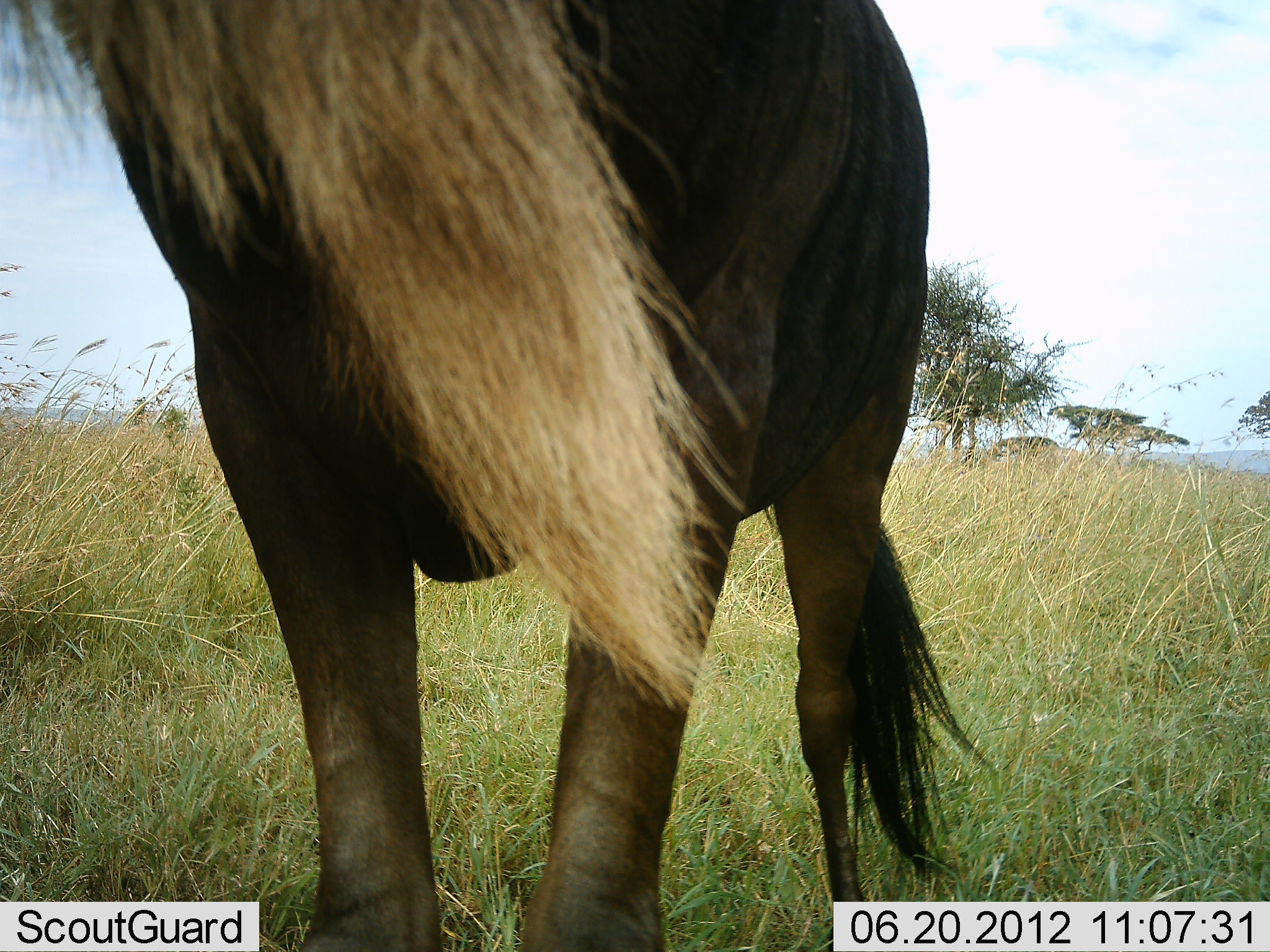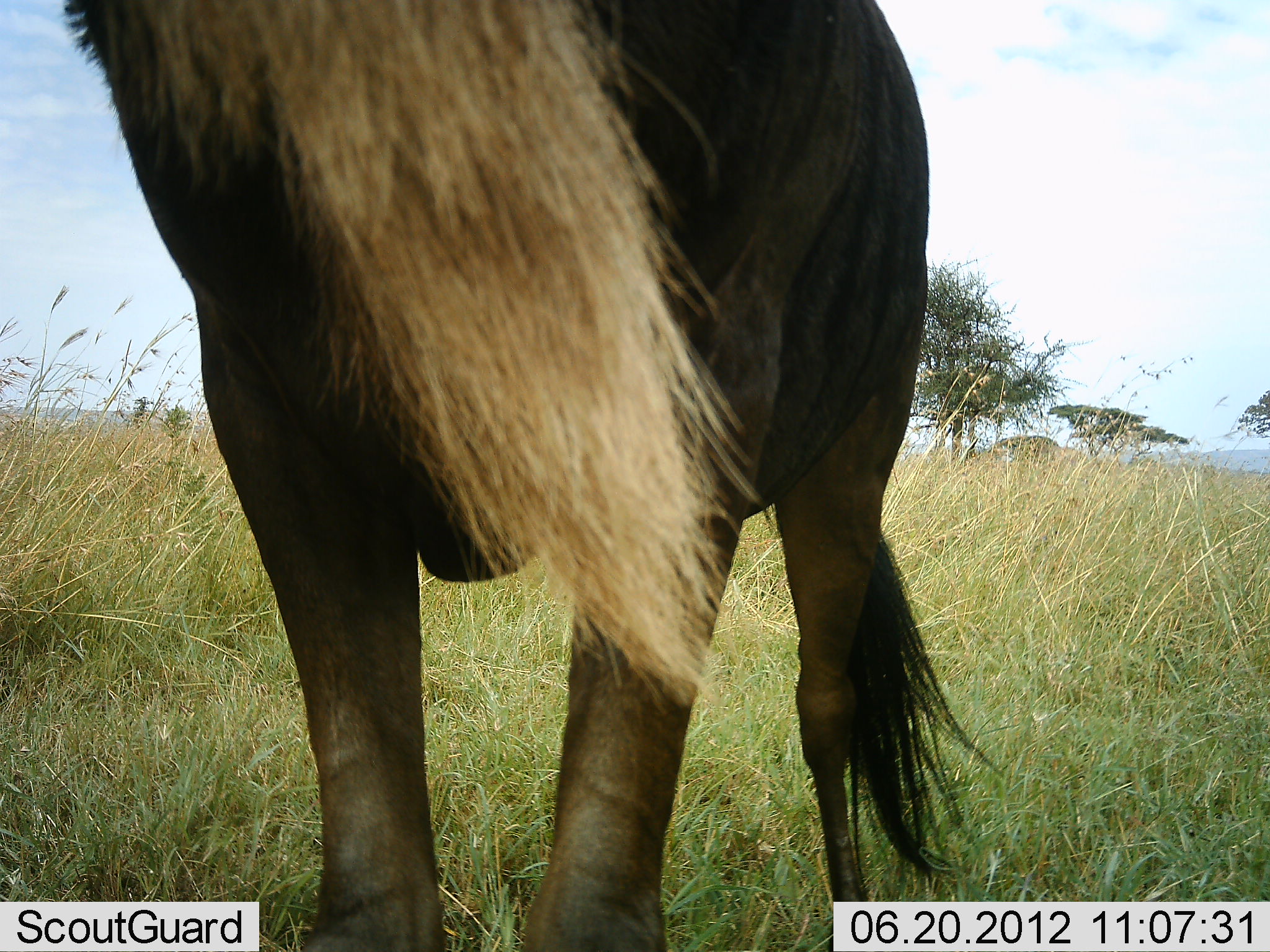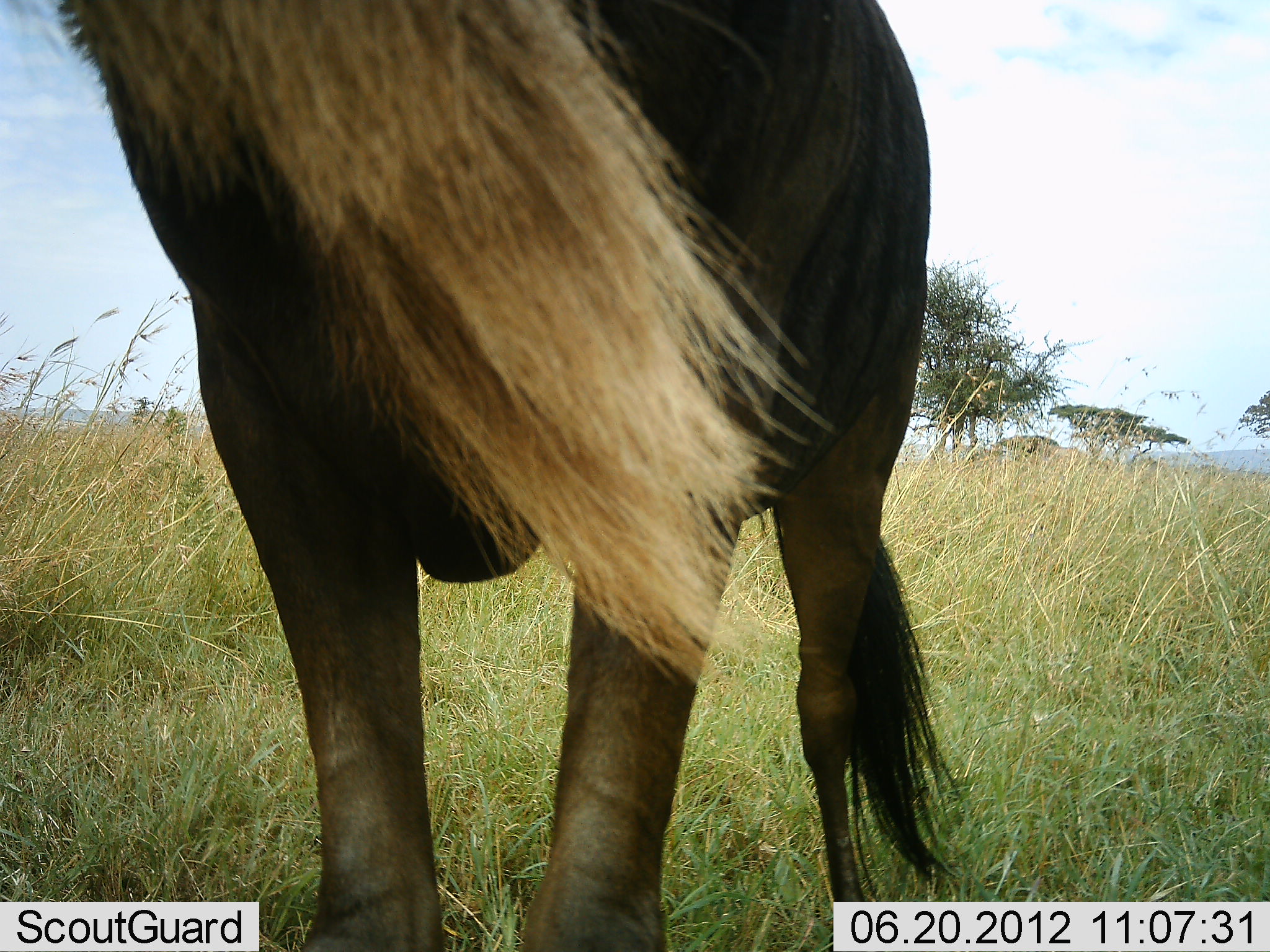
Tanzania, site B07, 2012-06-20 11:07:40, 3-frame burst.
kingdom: Animalia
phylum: Chordata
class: Mammalia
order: Artiodactyla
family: Bovidae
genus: Connochaetes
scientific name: Connochaetes taurinus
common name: blue wildebeest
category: wildebeest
Wildebeest (blue wildebeest) (Connochaetes taurinus), count 1. Behavior (volunteer vote fractions): standing 90%, resting 0%, moving 0%, interacting 10%. Young present (vote fraction): 0%. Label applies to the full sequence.